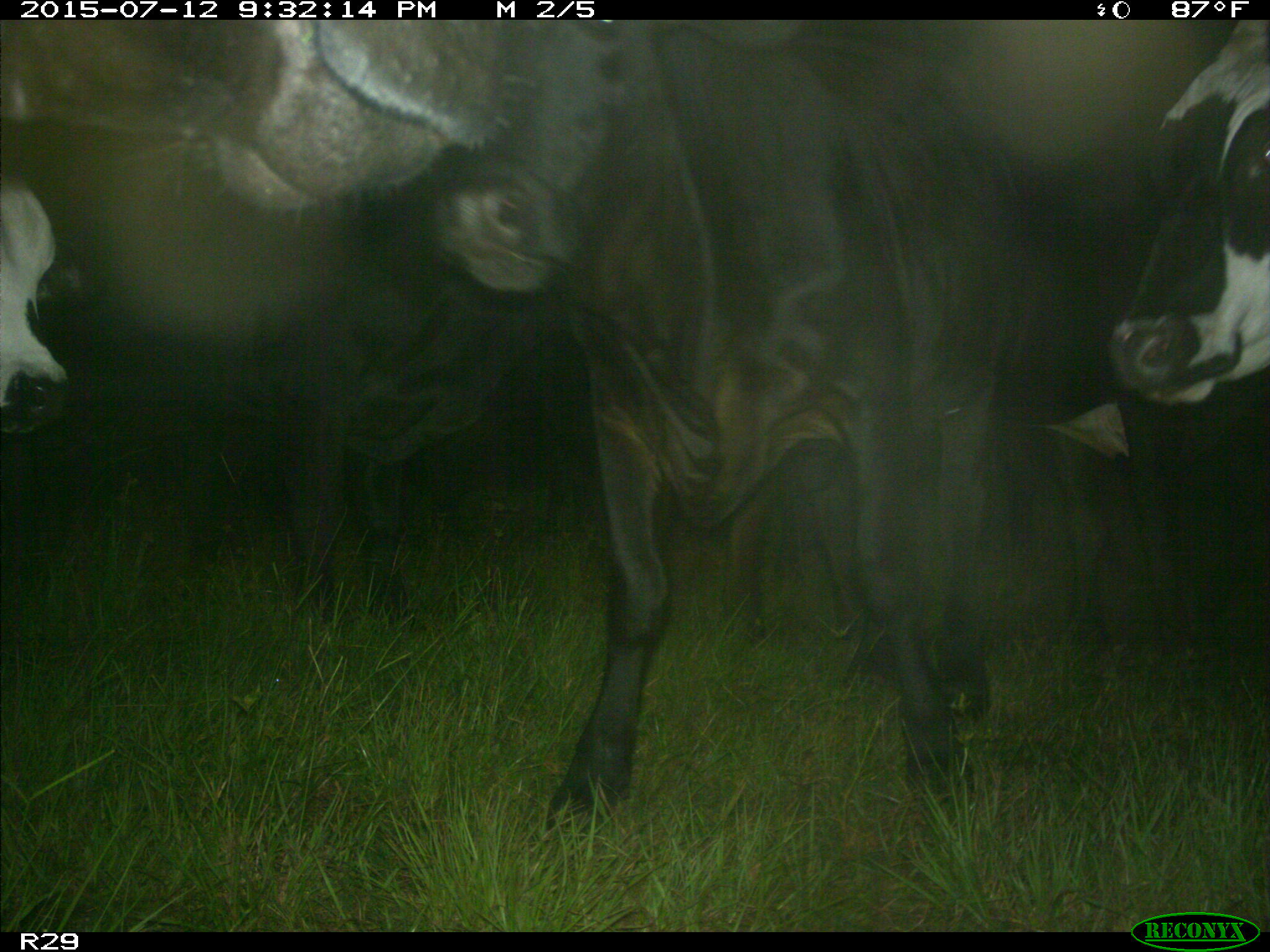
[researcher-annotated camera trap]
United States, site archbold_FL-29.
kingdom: Animalia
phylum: Chordata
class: Mammalia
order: Artiodactyla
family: Bovidae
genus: Bos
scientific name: Bos taurus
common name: domestic cow